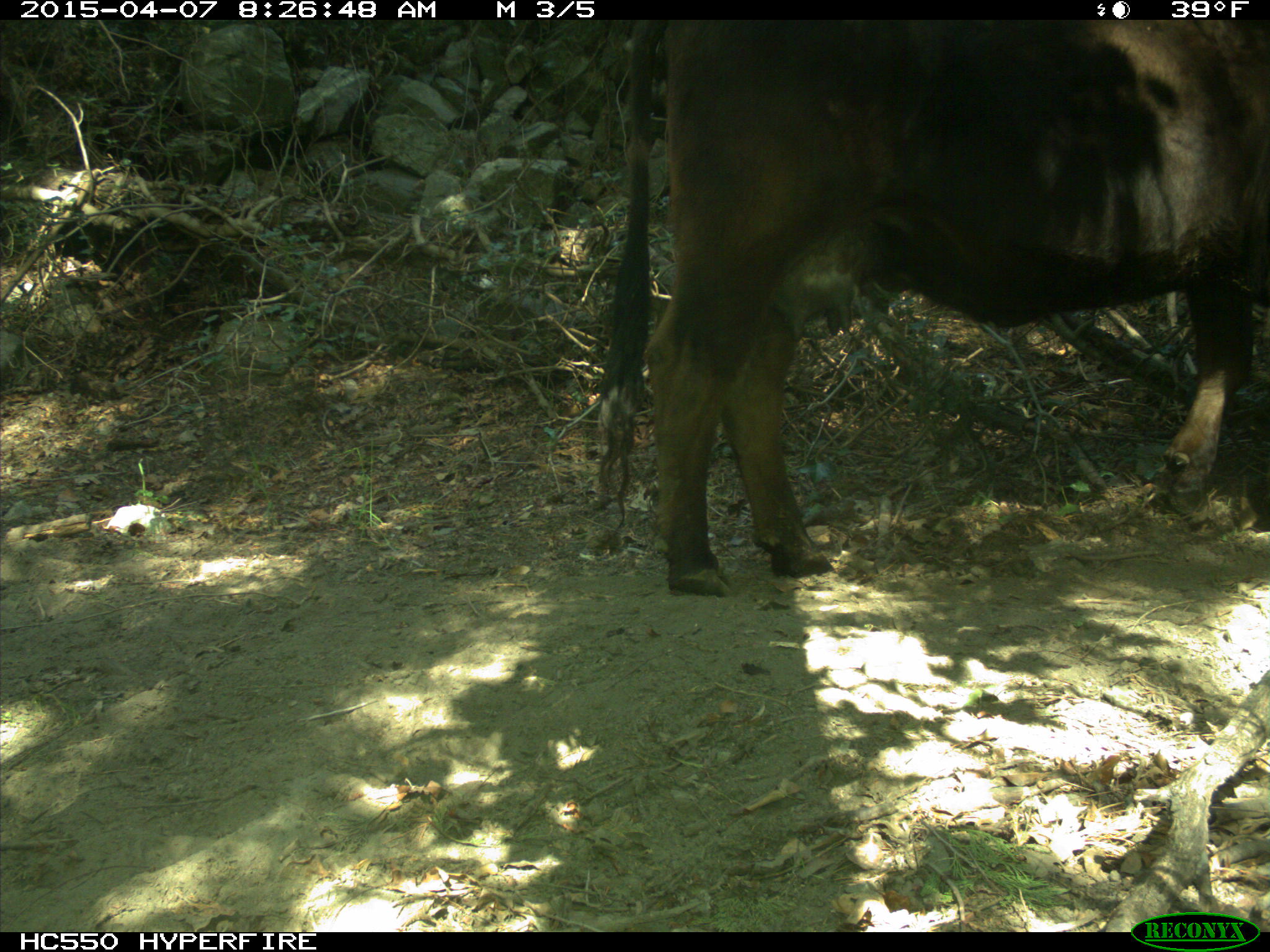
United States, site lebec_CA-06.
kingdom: Animalia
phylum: Chordata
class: Mammalia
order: Artiodactyla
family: Bovidae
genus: Bos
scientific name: Bos taurus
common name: domestic cow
Bos taurus (domestic cow).